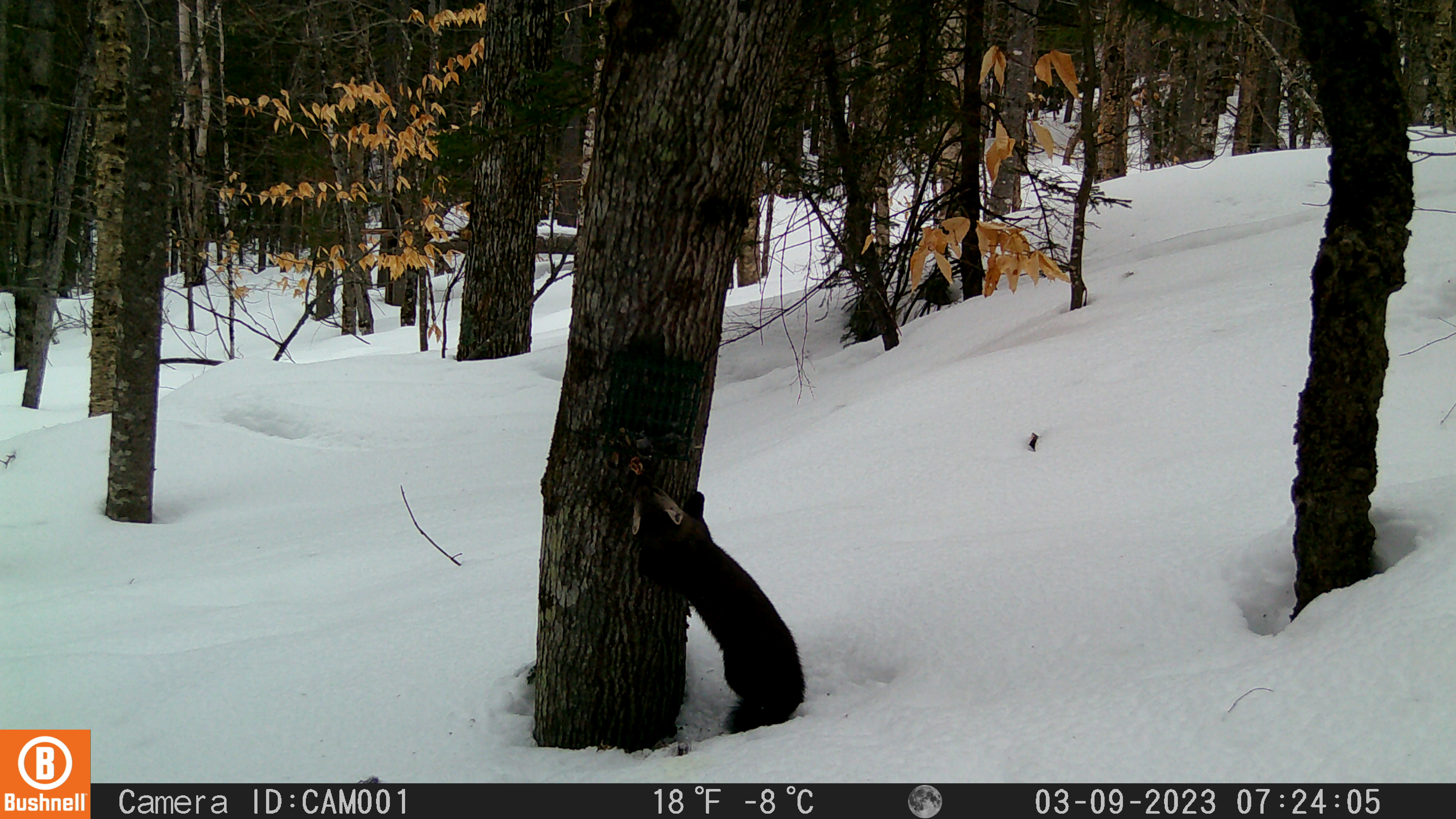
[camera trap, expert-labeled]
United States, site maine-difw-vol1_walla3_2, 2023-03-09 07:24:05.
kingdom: Animalia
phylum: Chordata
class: Mammalia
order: Carnivora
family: Mustelidae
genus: Martes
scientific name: Martes americana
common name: american marten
American marten (Martes americana).